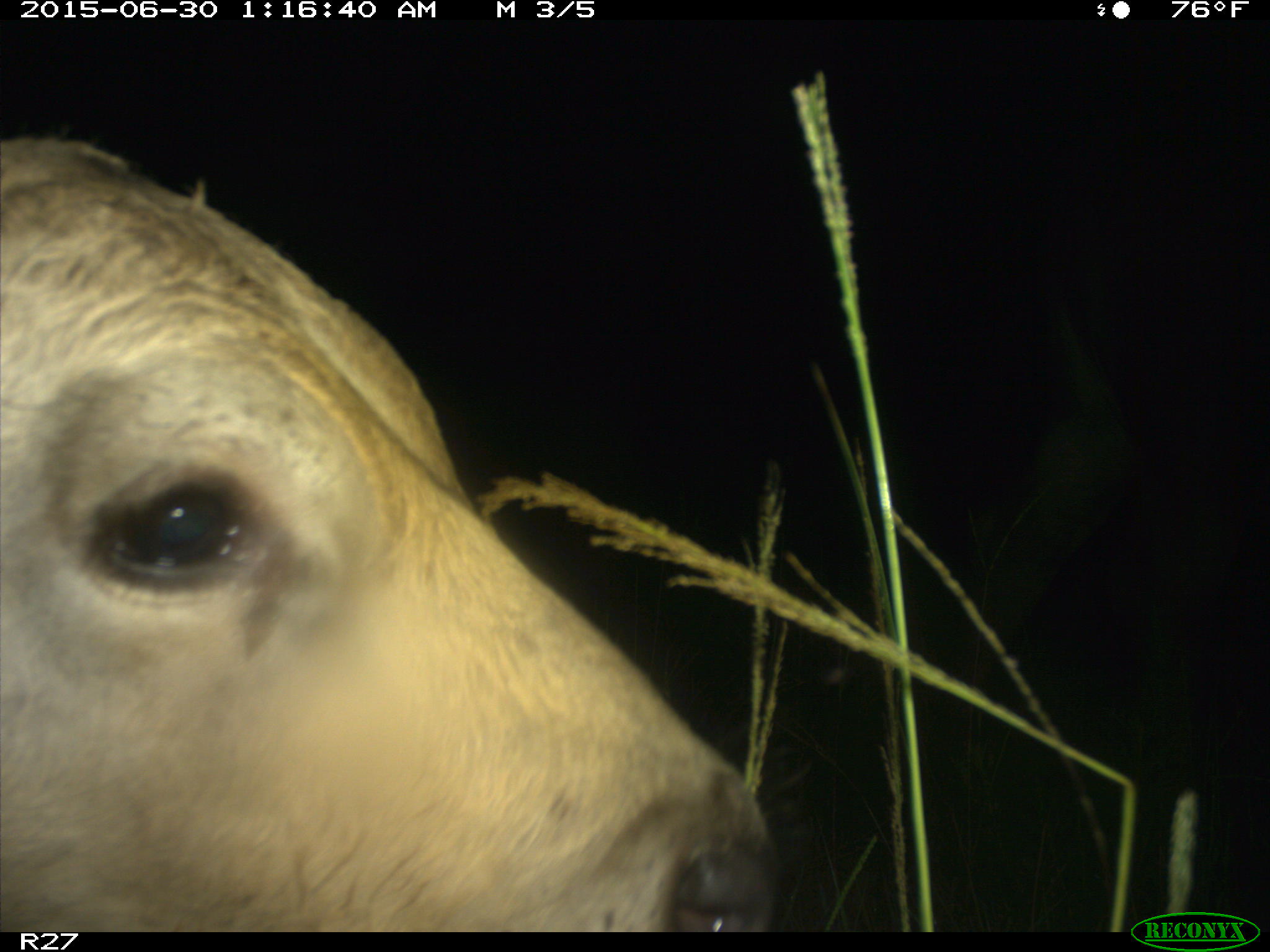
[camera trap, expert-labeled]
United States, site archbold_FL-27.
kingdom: Animalia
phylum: Chordata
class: Mammalia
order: Artiodactyla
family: Bovidae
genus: Bos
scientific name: Bos taurus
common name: domestic cow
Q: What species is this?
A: Bos taurus (domestic cow).